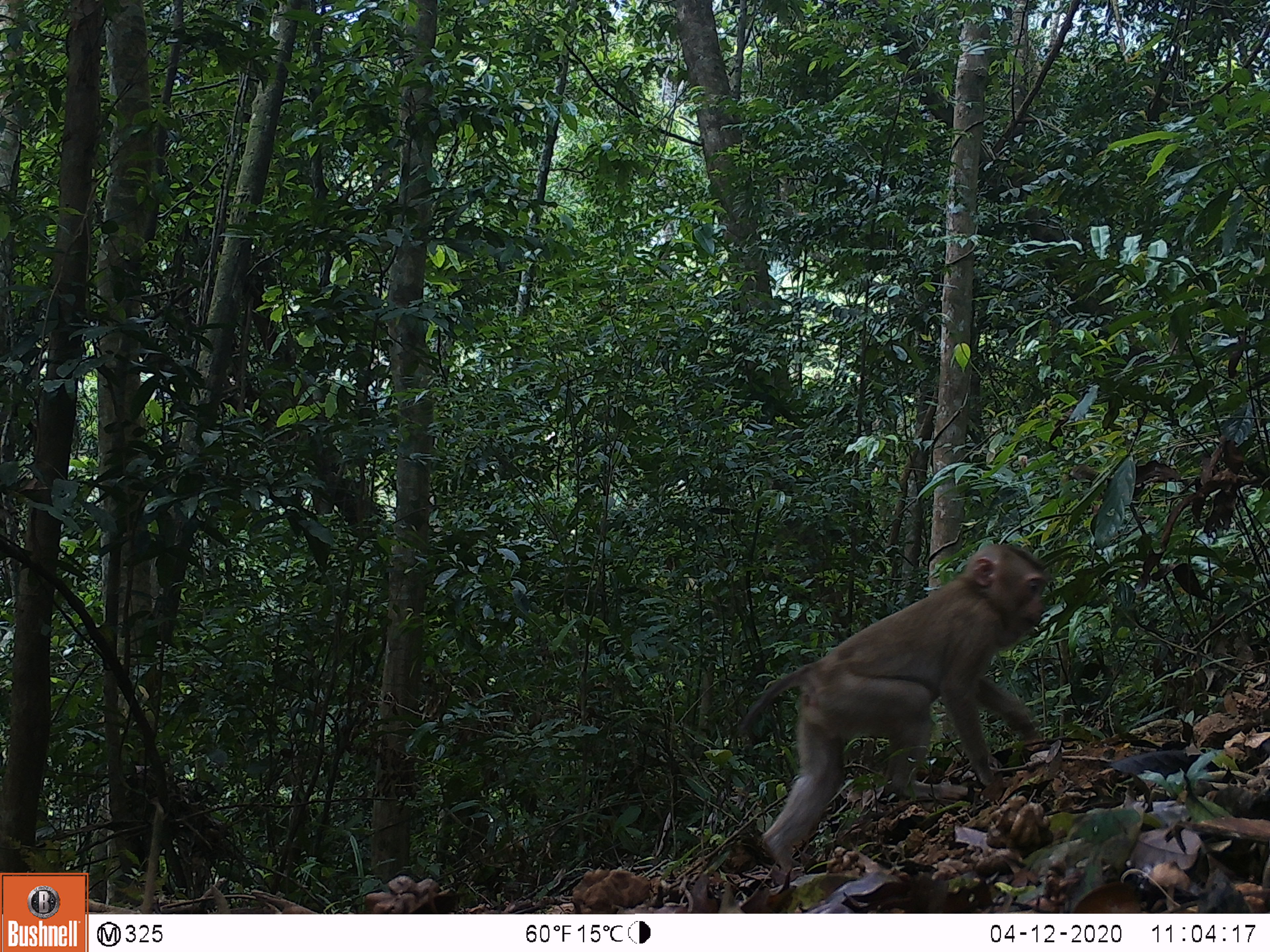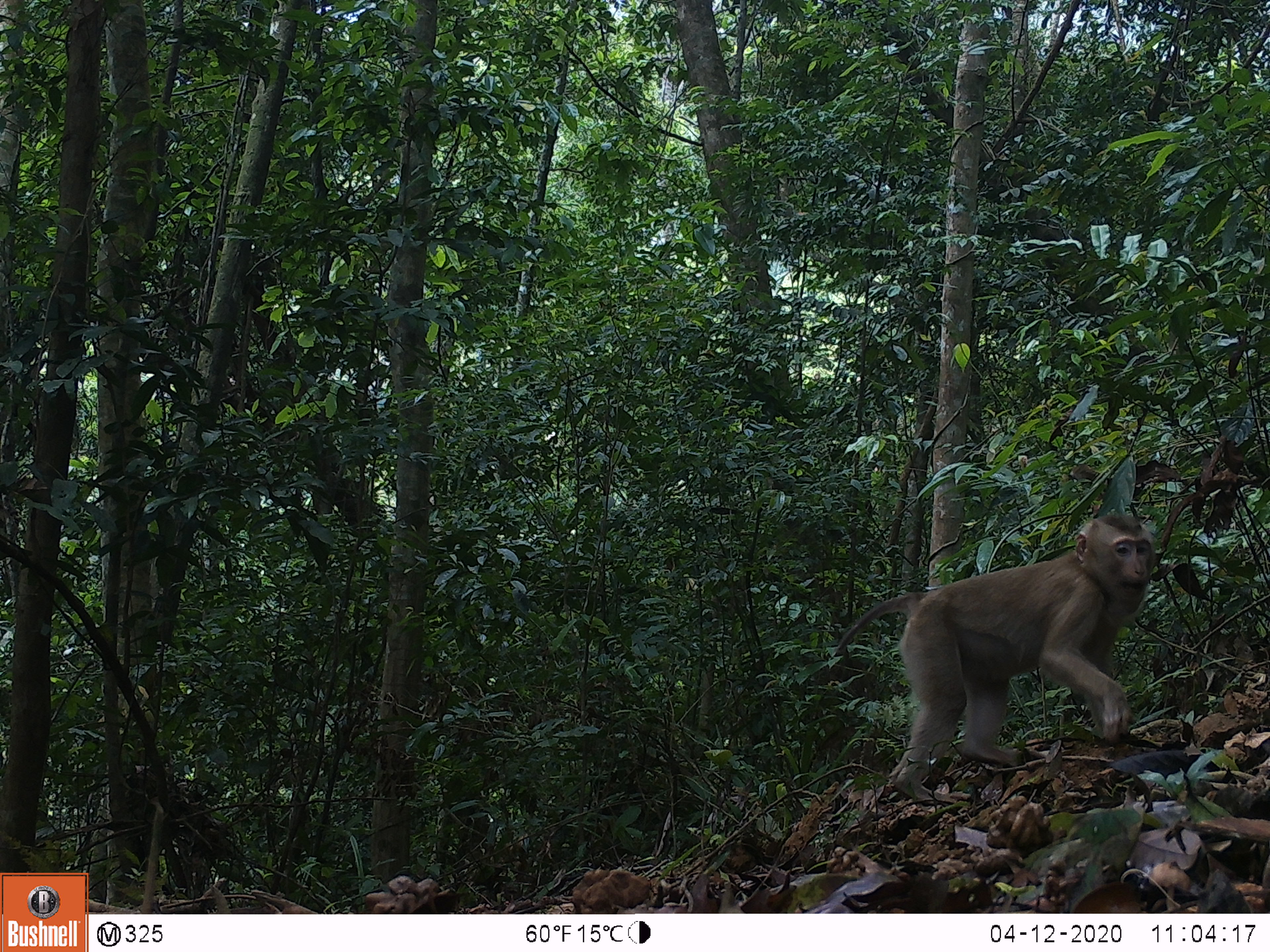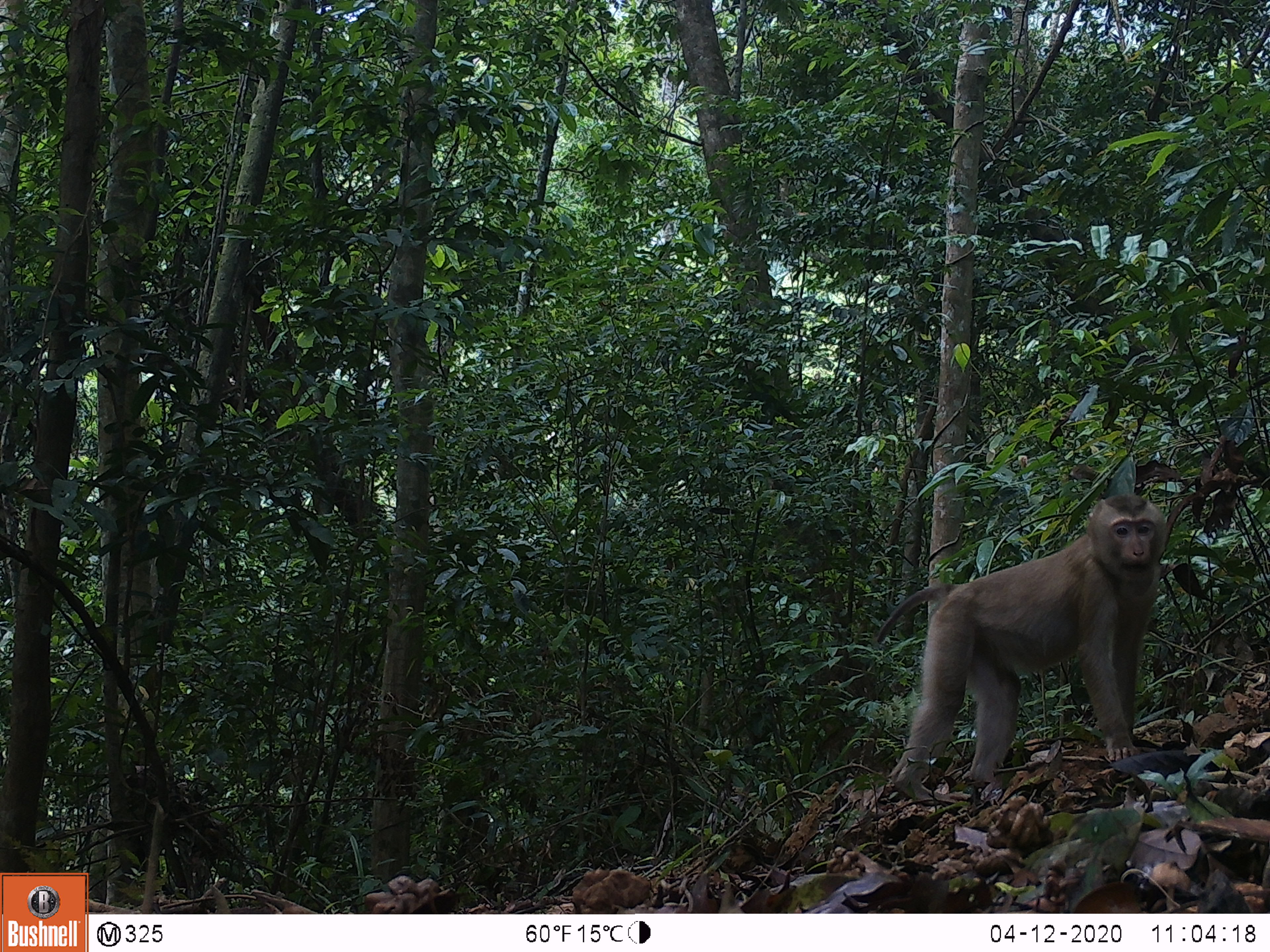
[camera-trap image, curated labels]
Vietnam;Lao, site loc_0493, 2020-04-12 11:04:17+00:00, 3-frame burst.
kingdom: Animalia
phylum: Chordata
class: Mammalia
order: Primates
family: Cercopithecidae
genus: Macaca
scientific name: Macaca nemestrina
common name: pig-tailed macaque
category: pig tailed macaque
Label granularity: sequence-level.